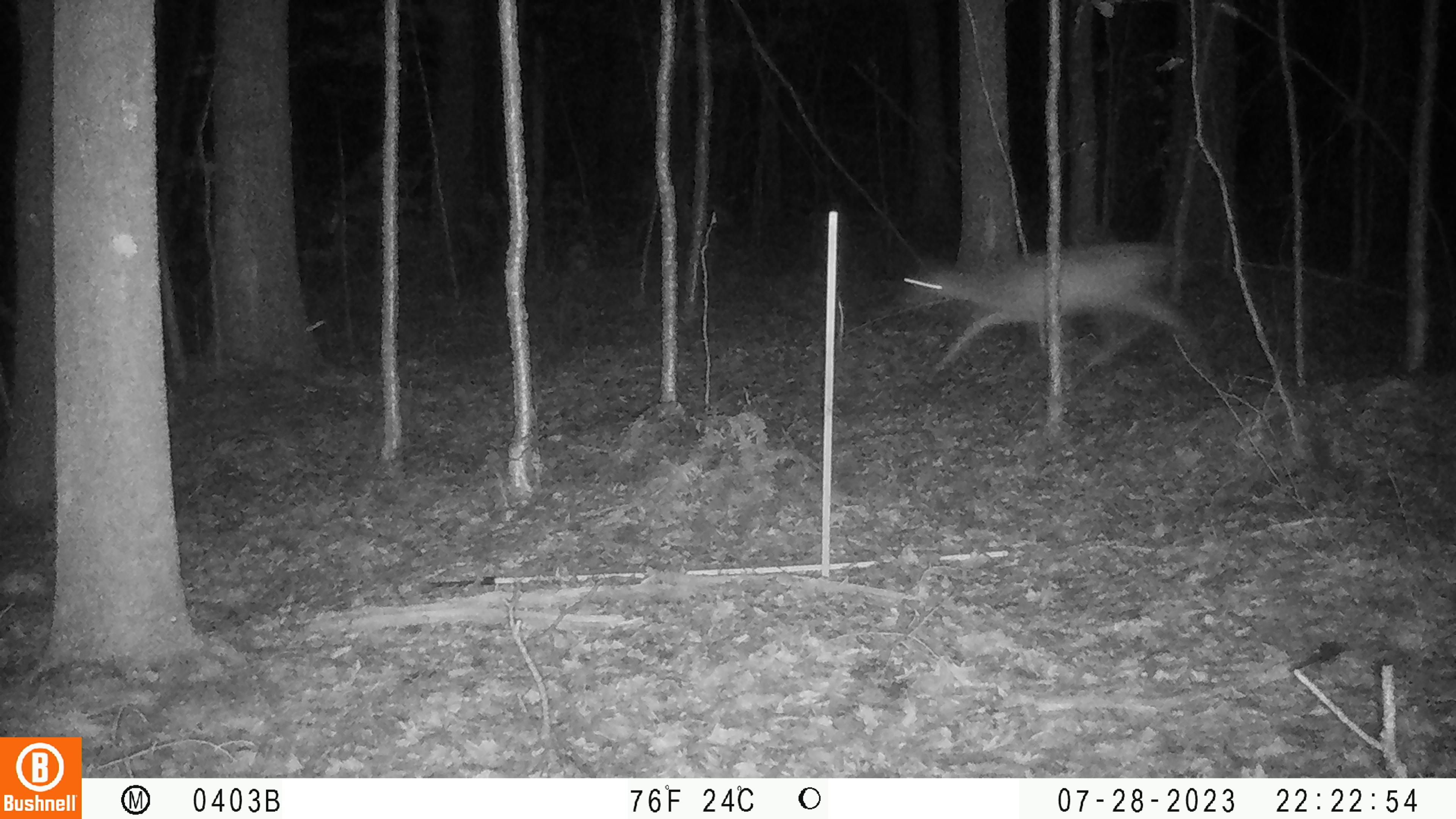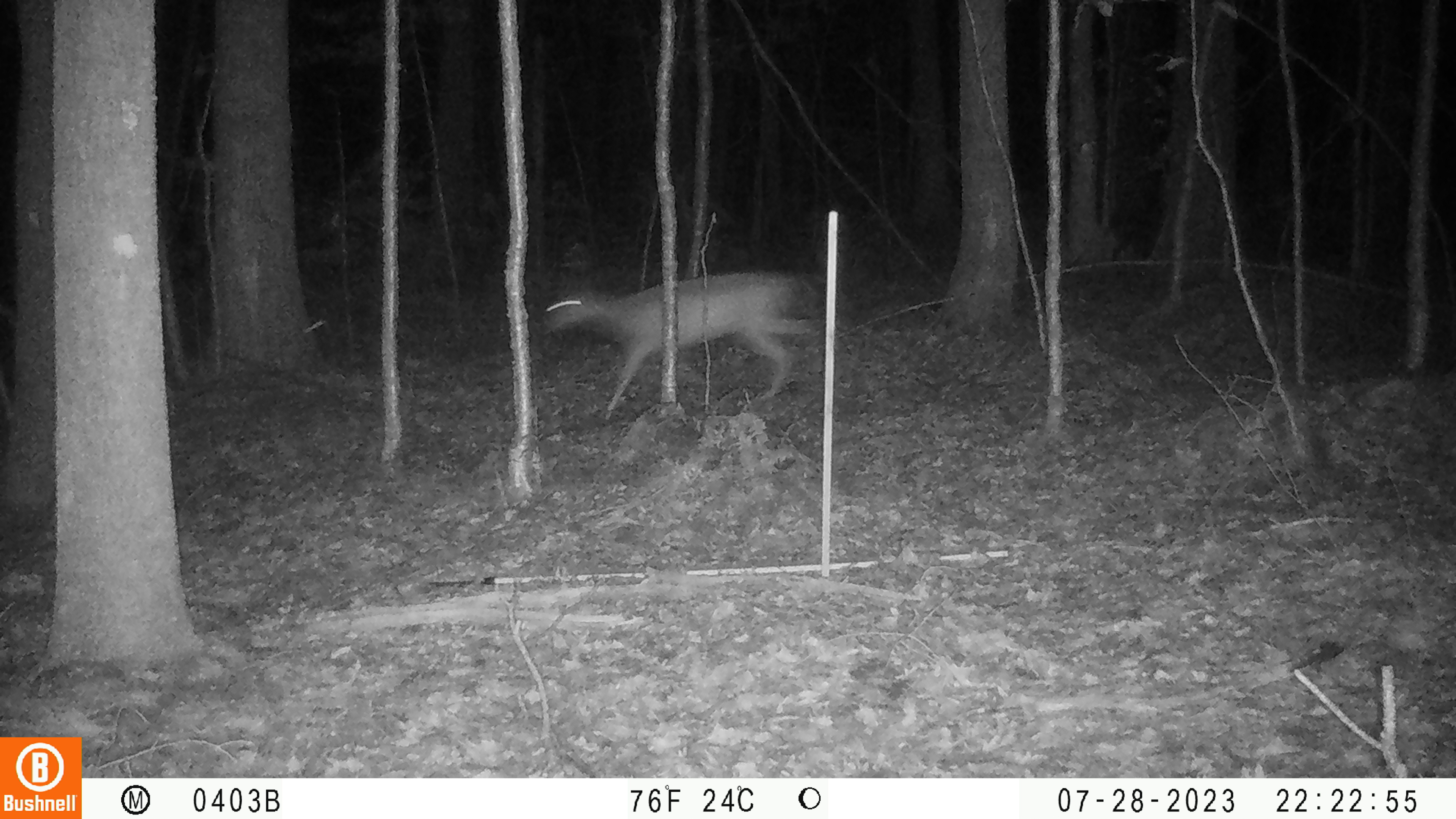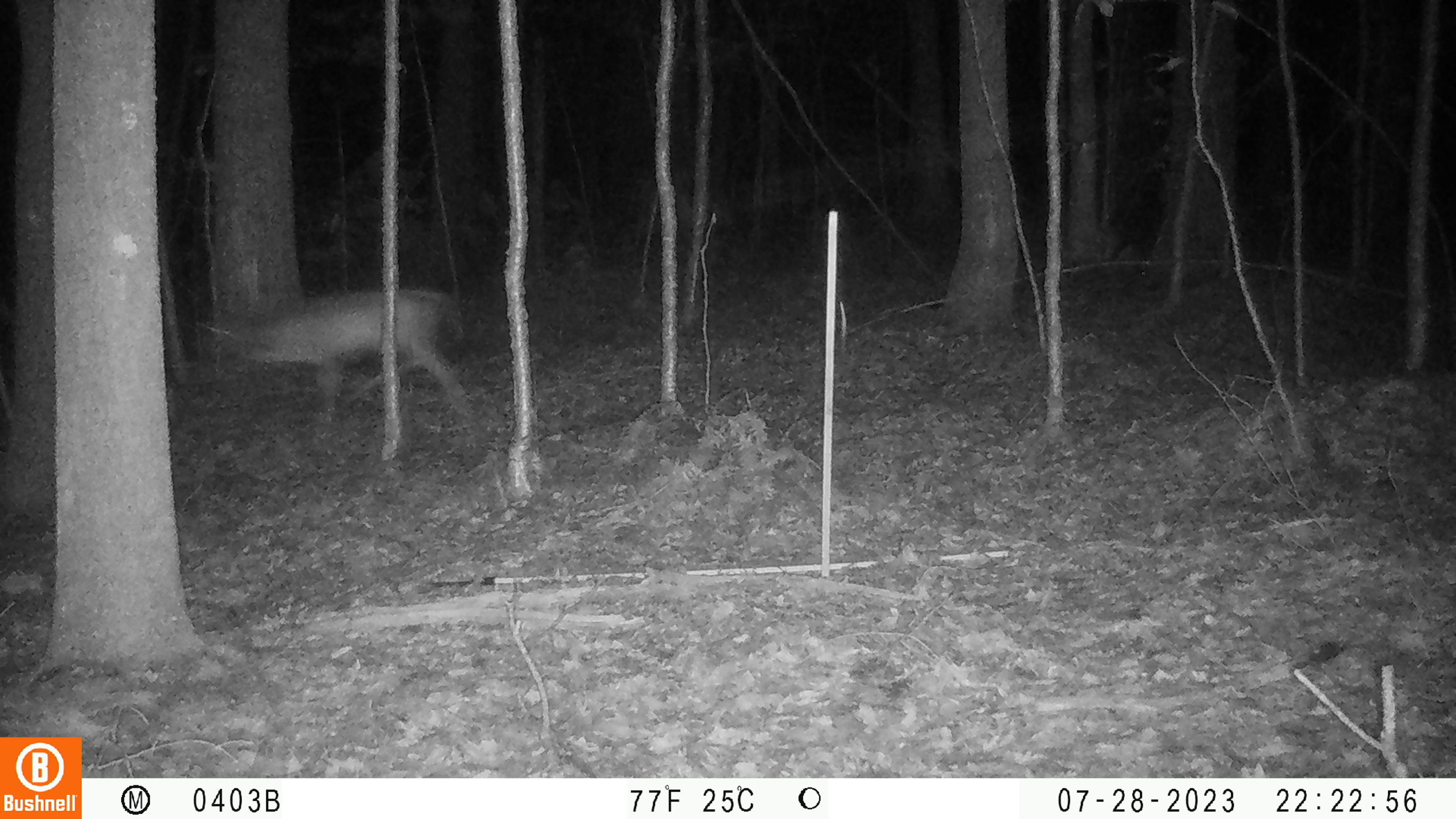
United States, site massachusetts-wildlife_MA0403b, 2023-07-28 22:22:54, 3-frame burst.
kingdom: Animalia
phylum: Chordata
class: Mammalia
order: Artiodactyla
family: Cervidae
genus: Odocoileus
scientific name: Odocoileus virginianus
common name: white-tailed deer